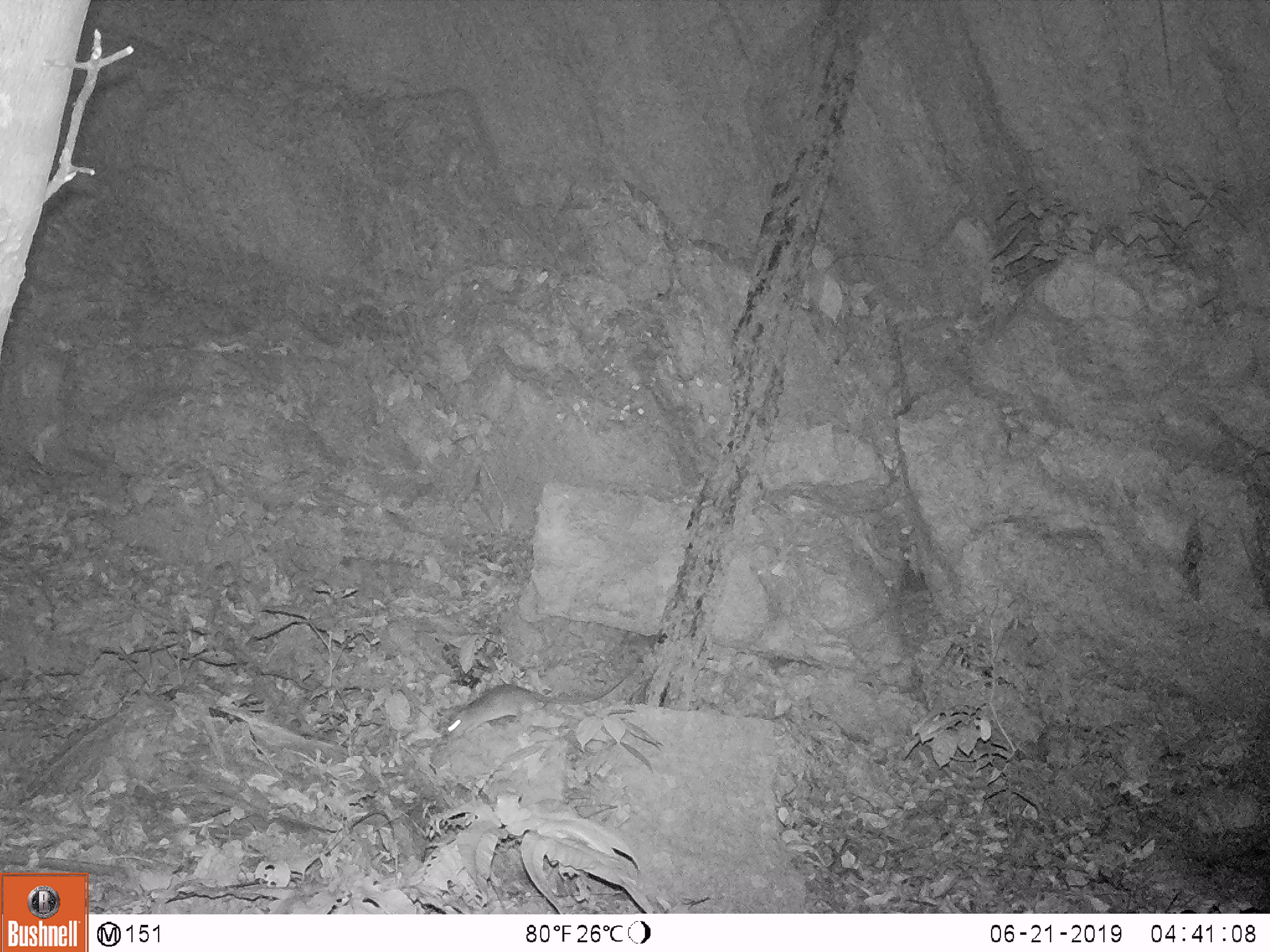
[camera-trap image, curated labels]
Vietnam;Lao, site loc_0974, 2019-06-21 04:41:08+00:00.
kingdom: Animalia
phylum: Chordata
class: Mammalia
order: Rodentia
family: Muridae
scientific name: Muridae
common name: old-world mice and rats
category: unidentified murid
Unidentified murid (old-world mice and rats) (Muridae). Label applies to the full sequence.